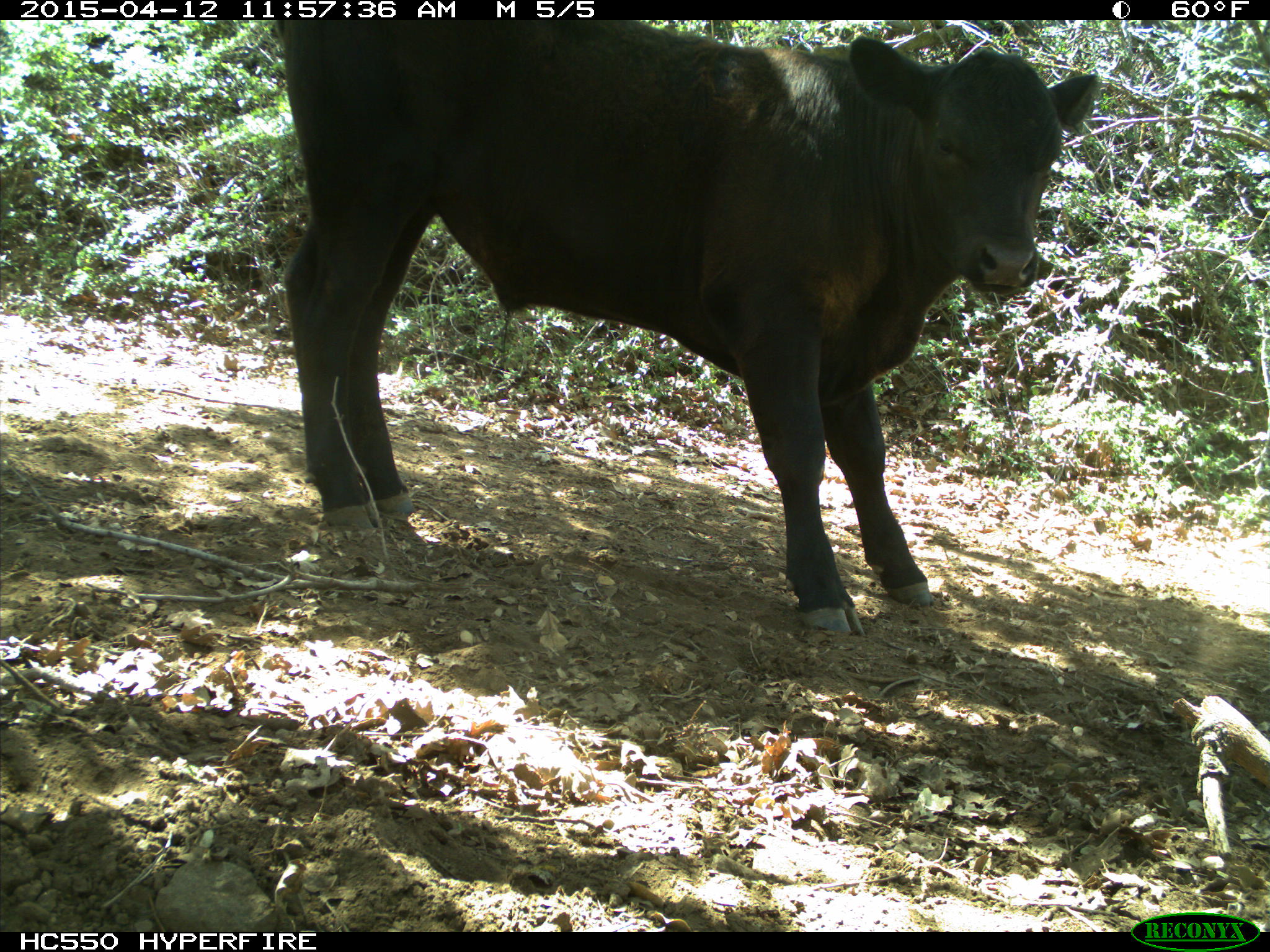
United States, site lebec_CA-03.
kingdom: Animalia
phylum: Chordata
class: Mammalia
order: Artiodactyla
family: Bovidae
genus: Bos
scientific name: Bos taurus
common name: domestic cow